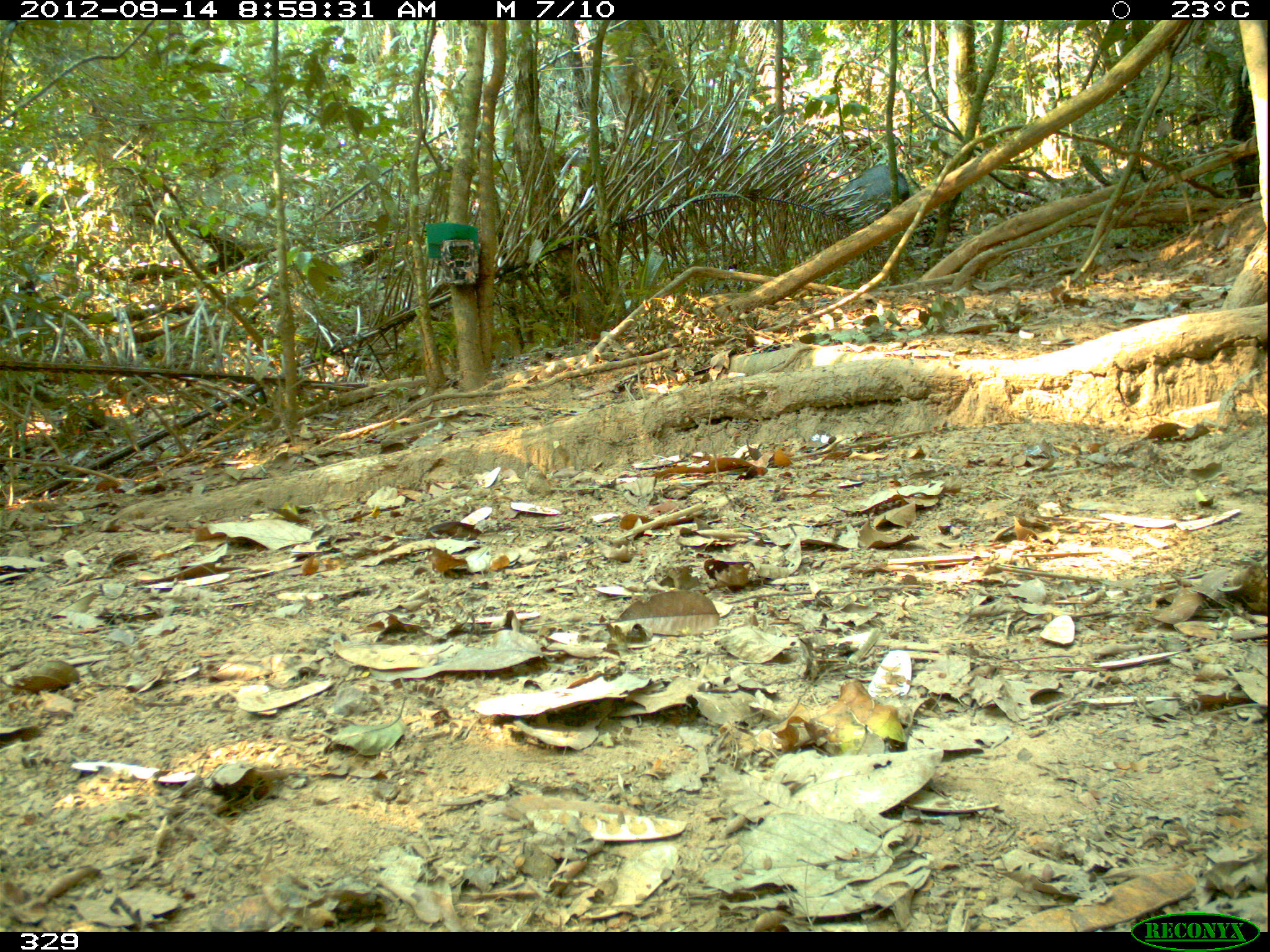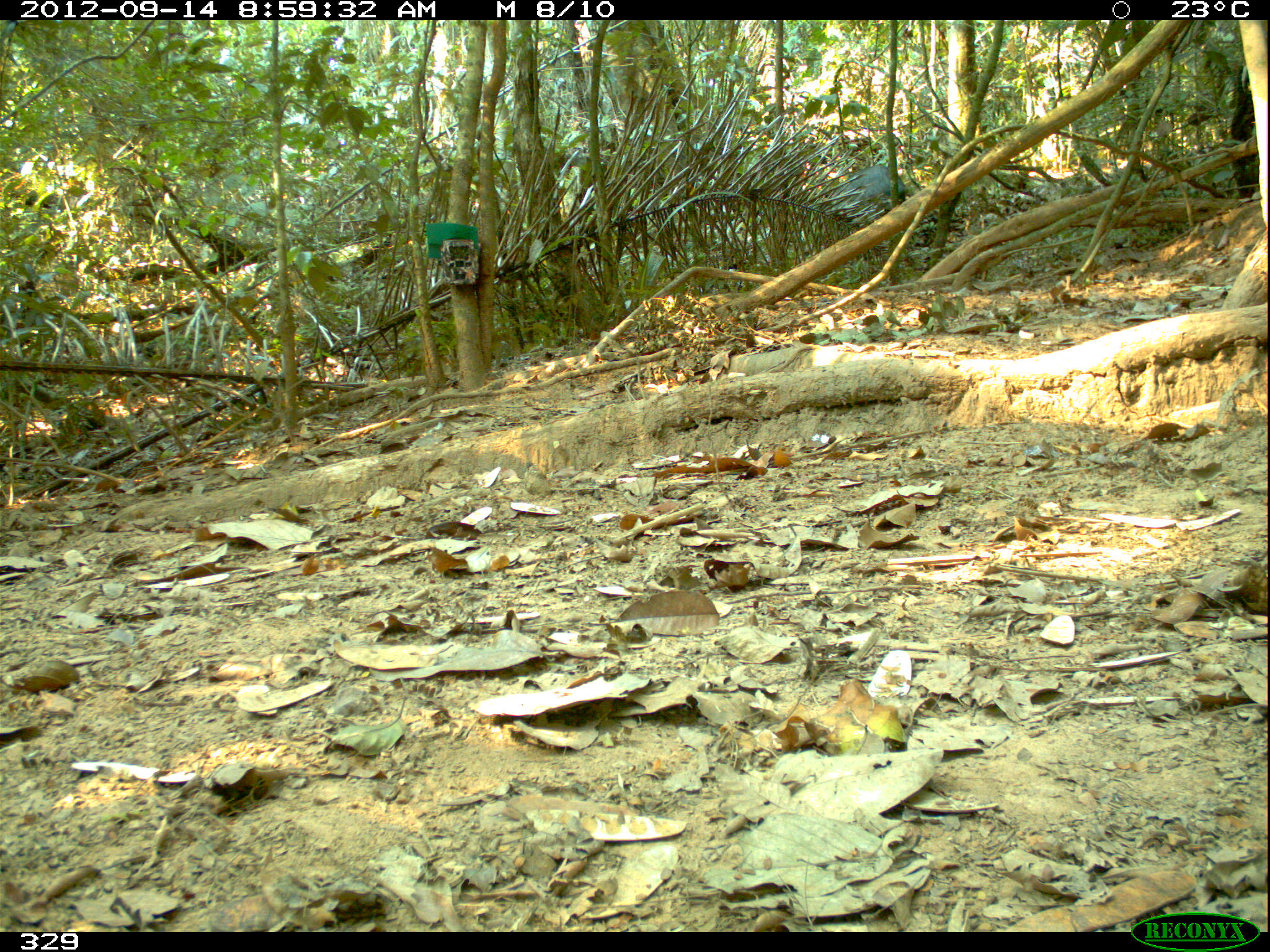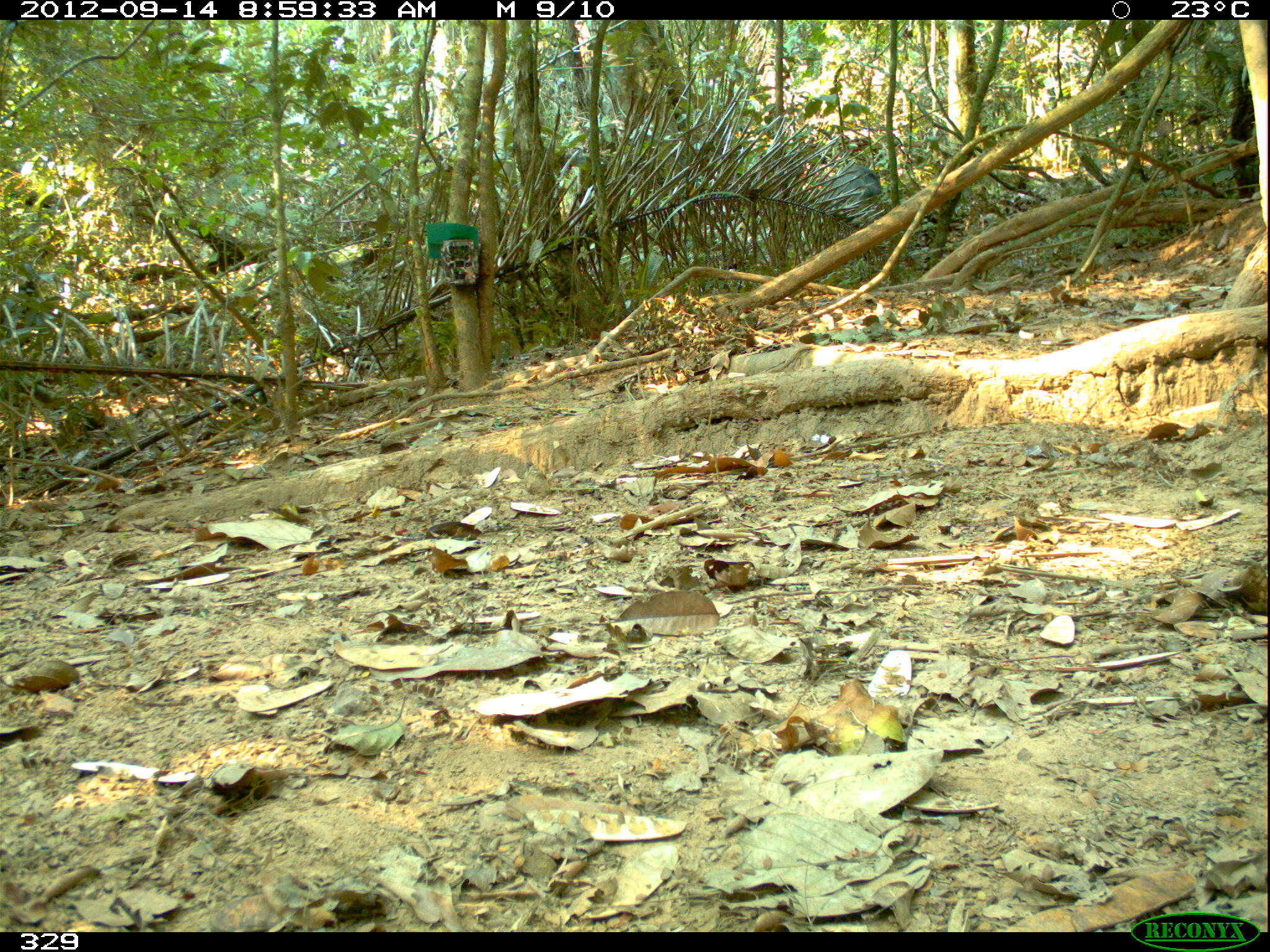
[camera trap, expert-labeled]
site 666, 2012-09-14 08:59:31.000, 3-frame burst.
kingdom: Animalia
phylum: Chordata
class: Mammalia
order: Artiodactyla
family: Tayassuidae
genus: Tayassu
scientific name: Tayassu pecari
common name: white-lipped peccary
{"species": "Tayassu pecari (white-lipped peccary)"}